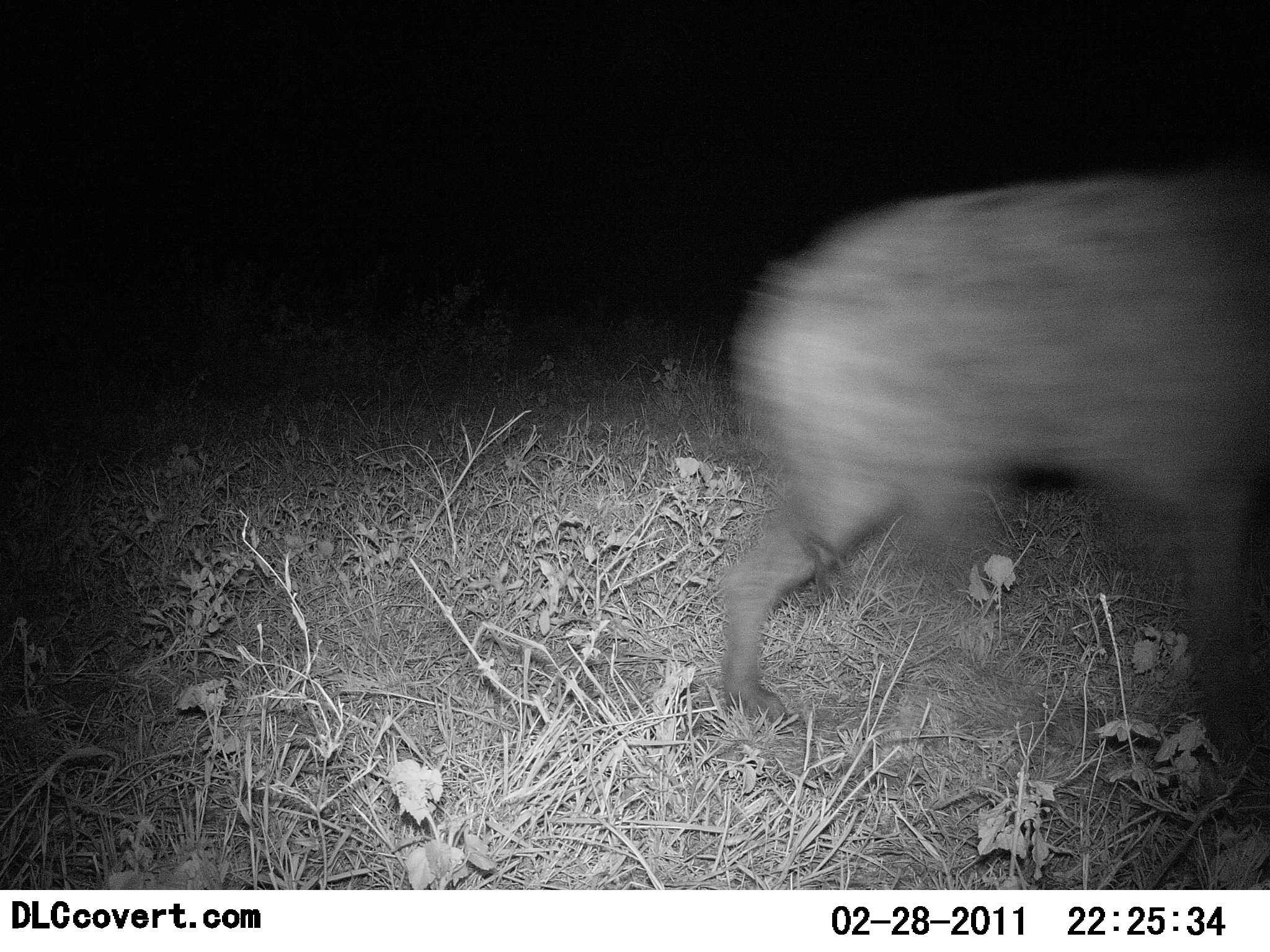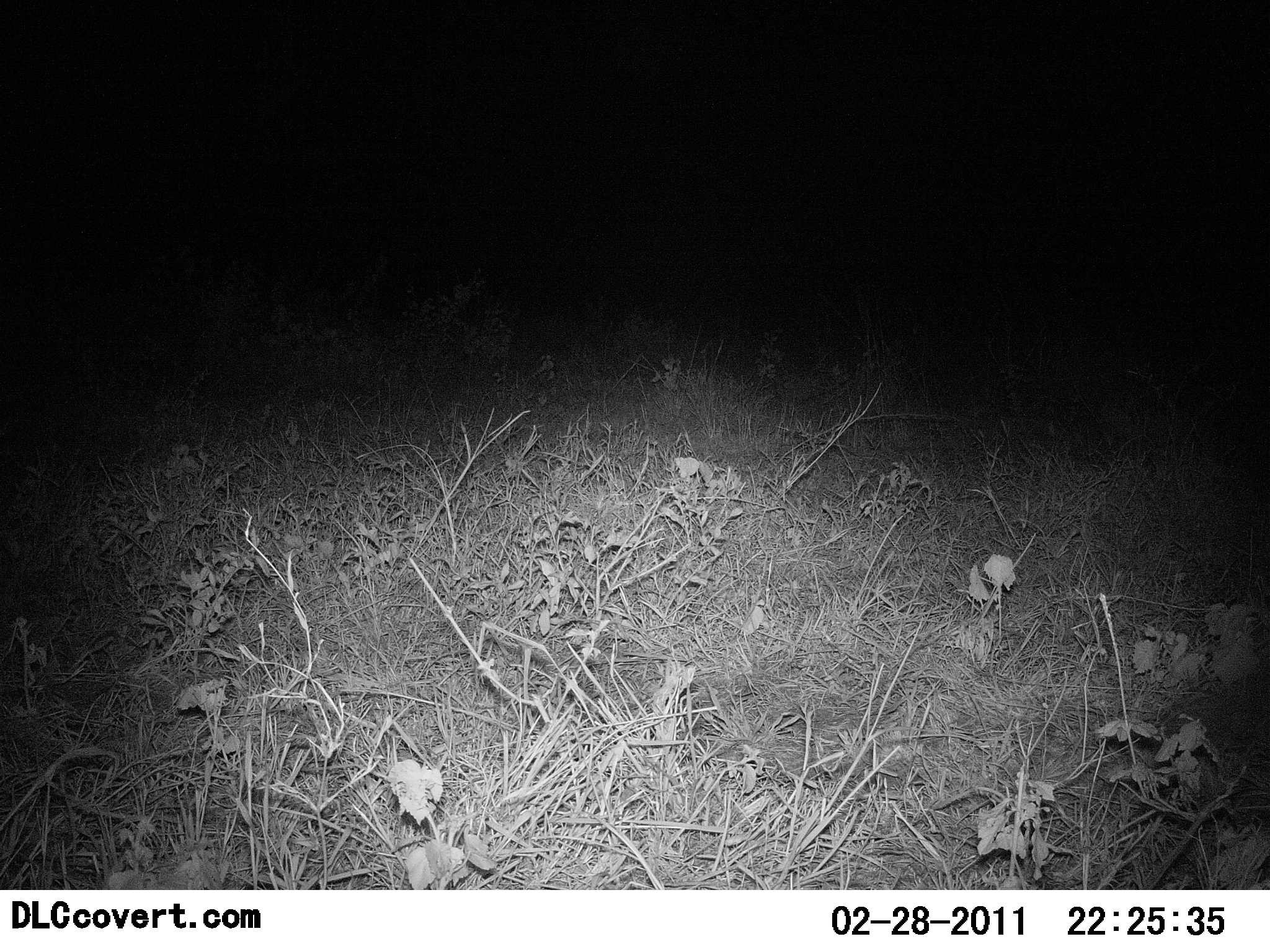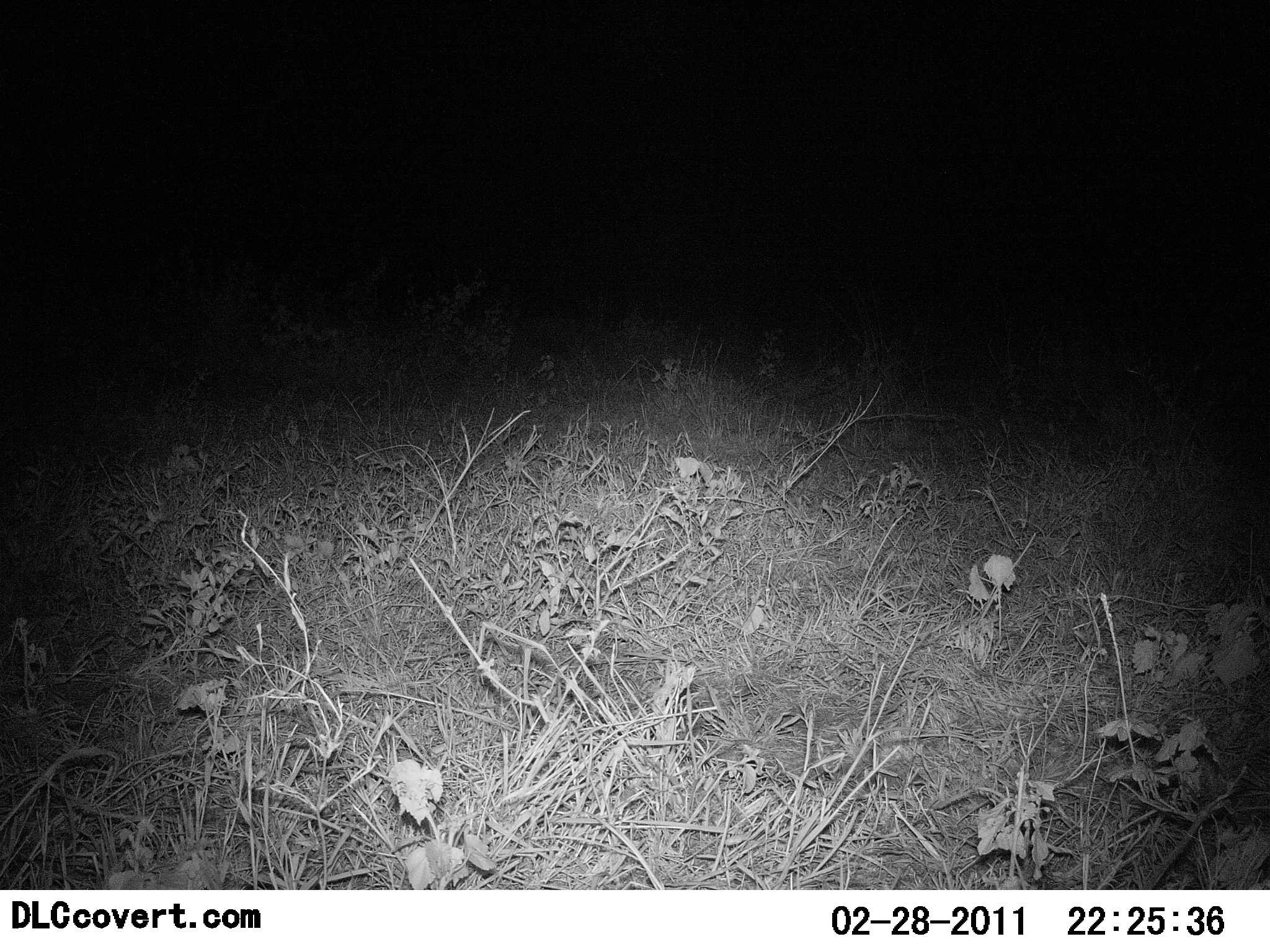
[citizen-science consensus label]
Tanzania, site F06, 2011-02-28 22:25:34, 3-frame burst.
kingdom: Animalia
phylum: Chordata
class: Mammalia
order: Carnivora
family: Hyaenidae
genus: Crocuta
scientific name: Crocuta crocuta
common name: spotted hyena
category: hyenaspotted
Hyenaspotted (spotted hyena) (Crocuta crocuta), count 1. Behavior (volunteer vote fractions): standing 0%, resting 0%, moving 100%, interacting 0%. Young present (vote fraction): 0%. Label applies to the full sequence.